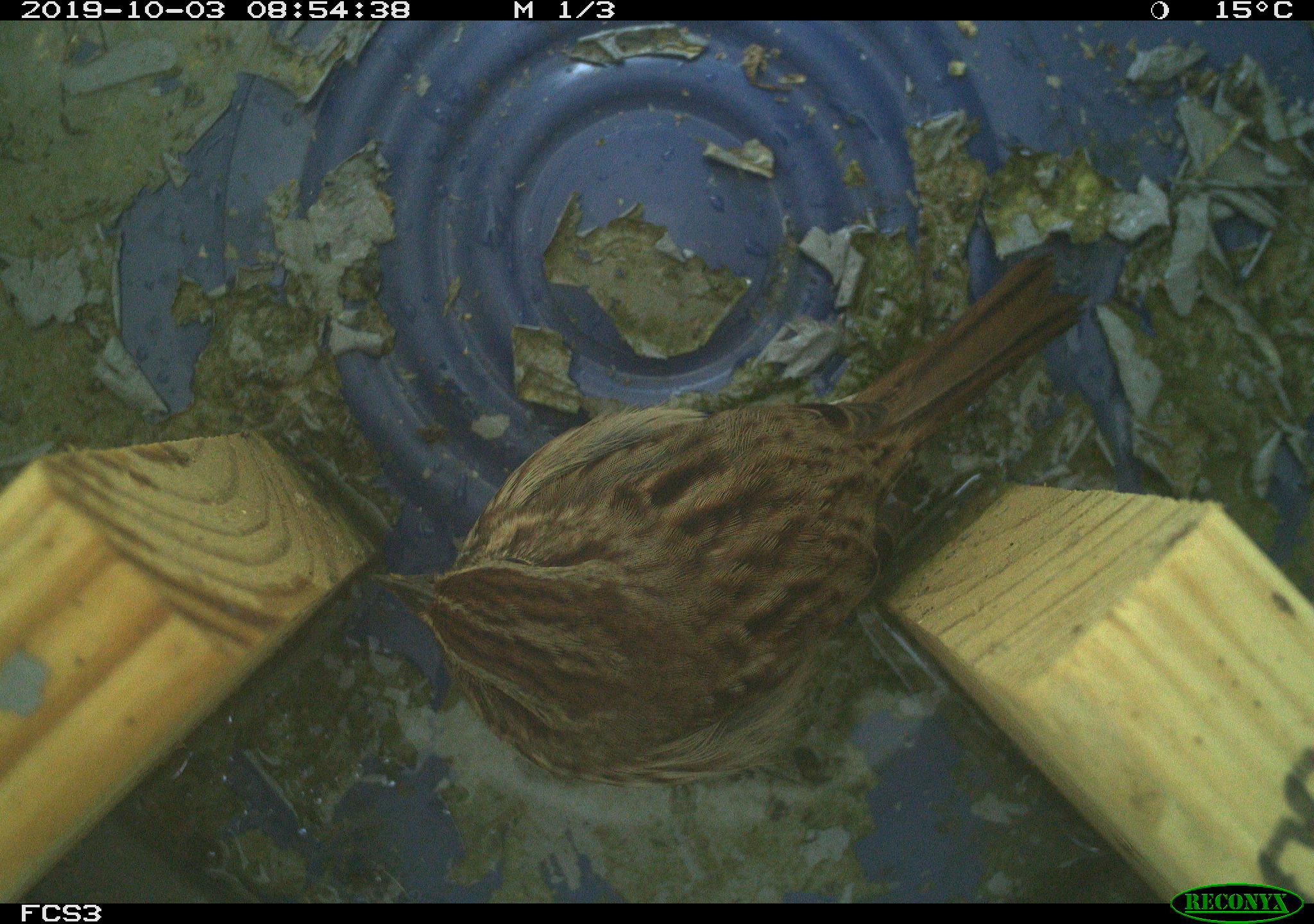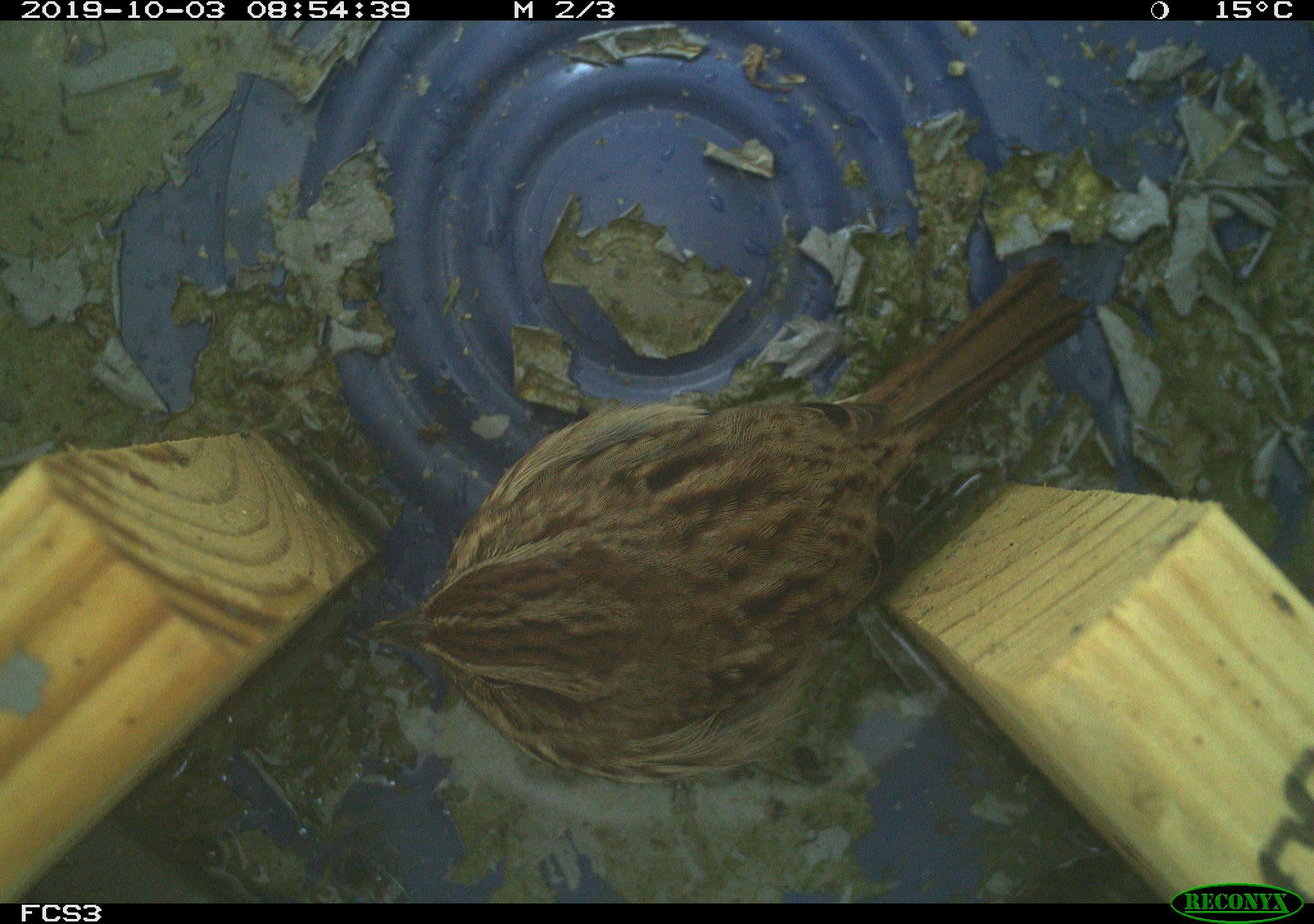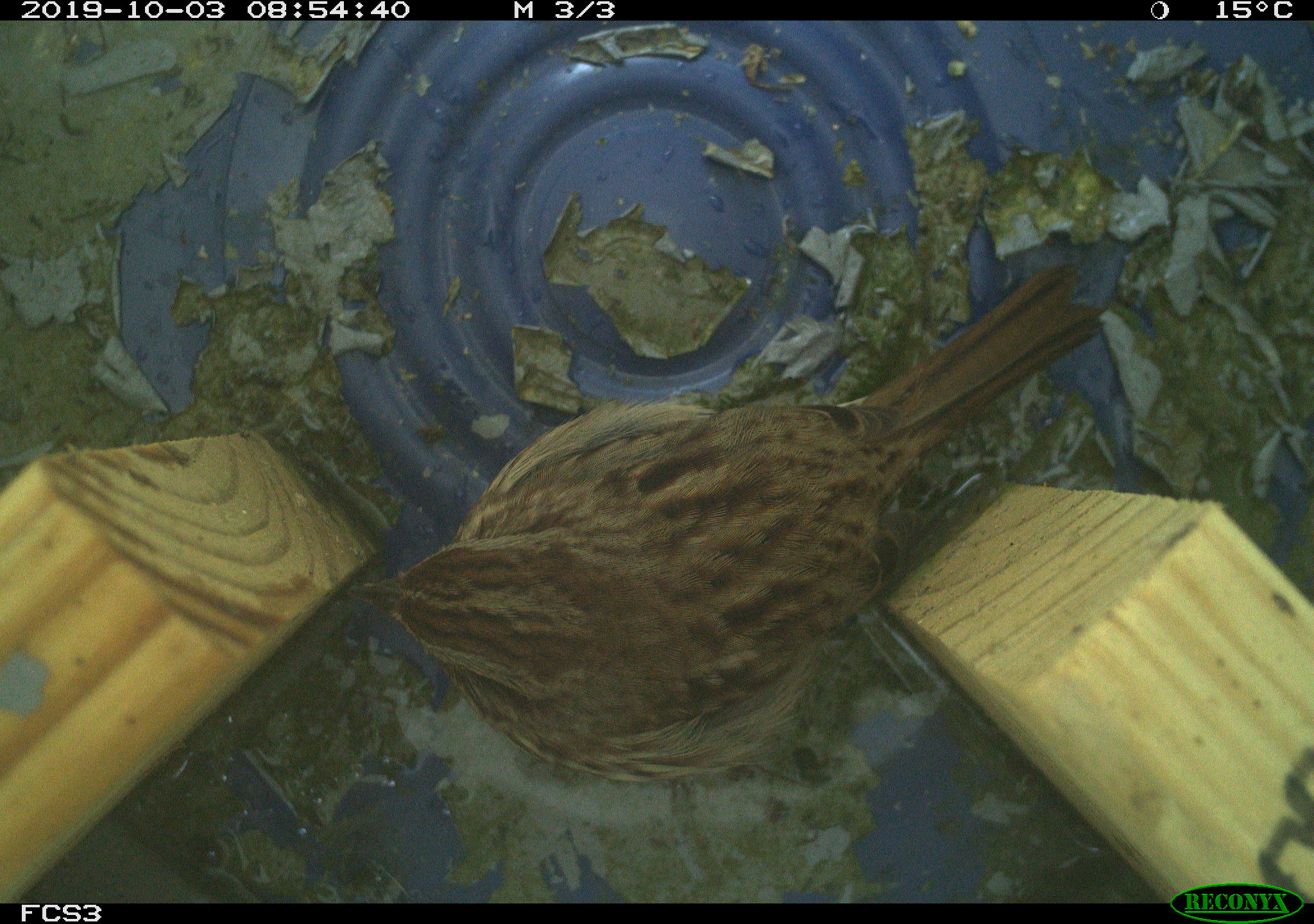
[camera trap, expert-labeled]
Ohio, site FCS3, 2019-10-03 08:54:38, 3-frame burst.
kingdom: Animalia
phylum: Chordata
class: Aves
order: Passeriformes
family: Passerellidae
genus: Melospiza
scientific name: Melospiza melodia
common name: song sparrow